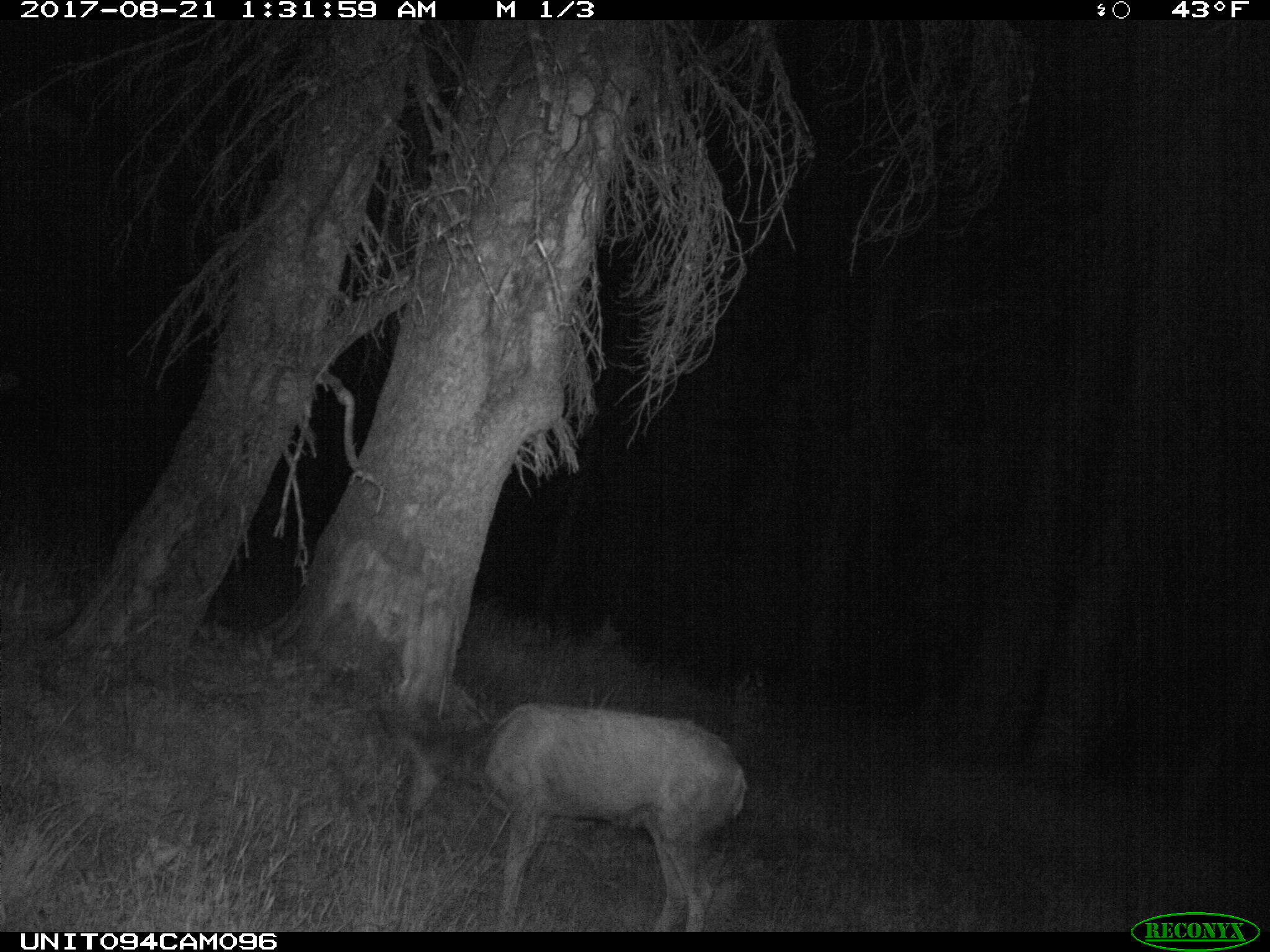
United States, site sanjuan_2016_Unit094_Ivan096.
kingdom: Animalia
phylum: Chordata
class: Mammalia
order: Artiodactyla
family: Cervidae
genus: Odocoileus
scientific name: Odocoileus hemionus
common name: mule deer